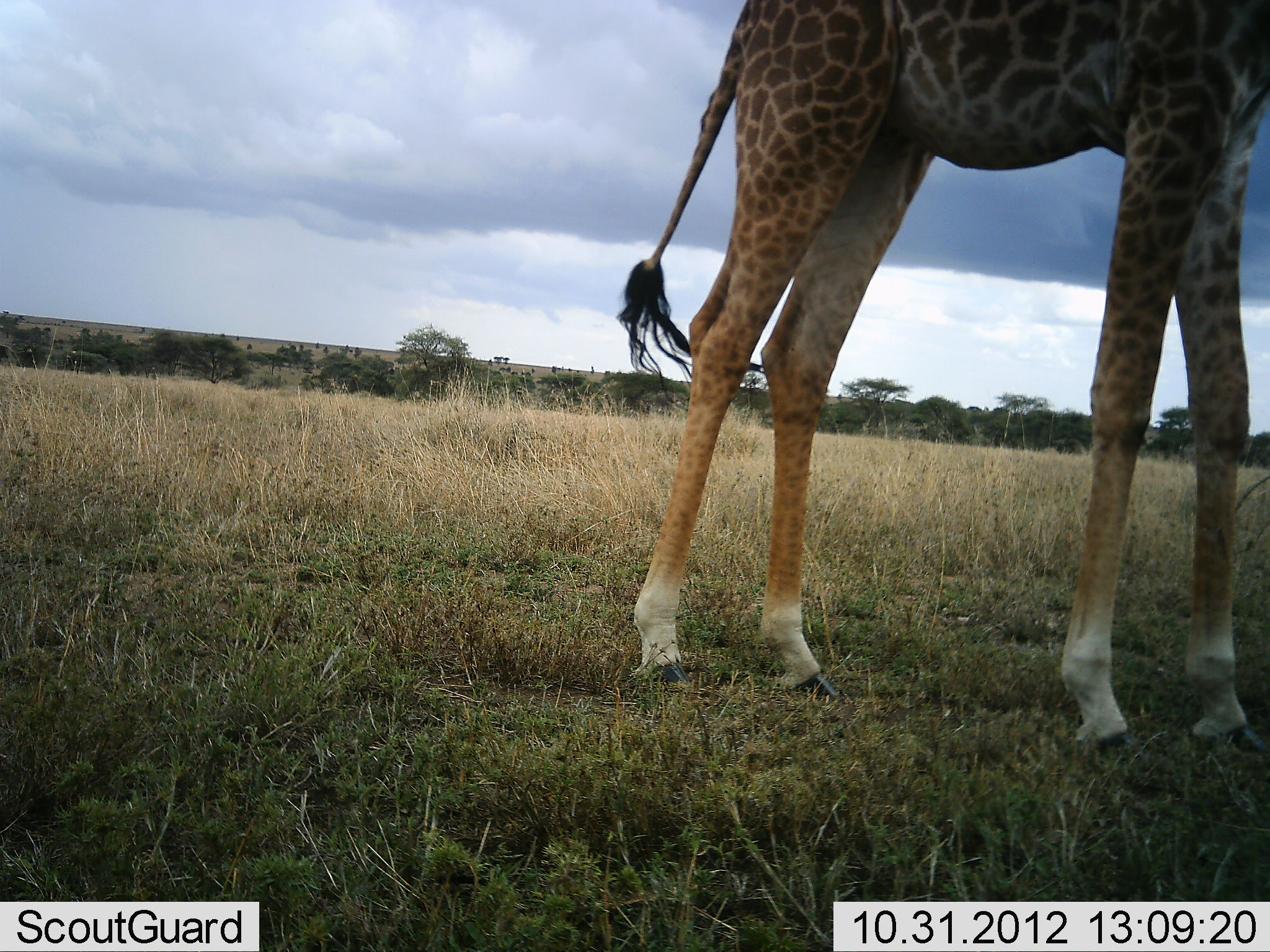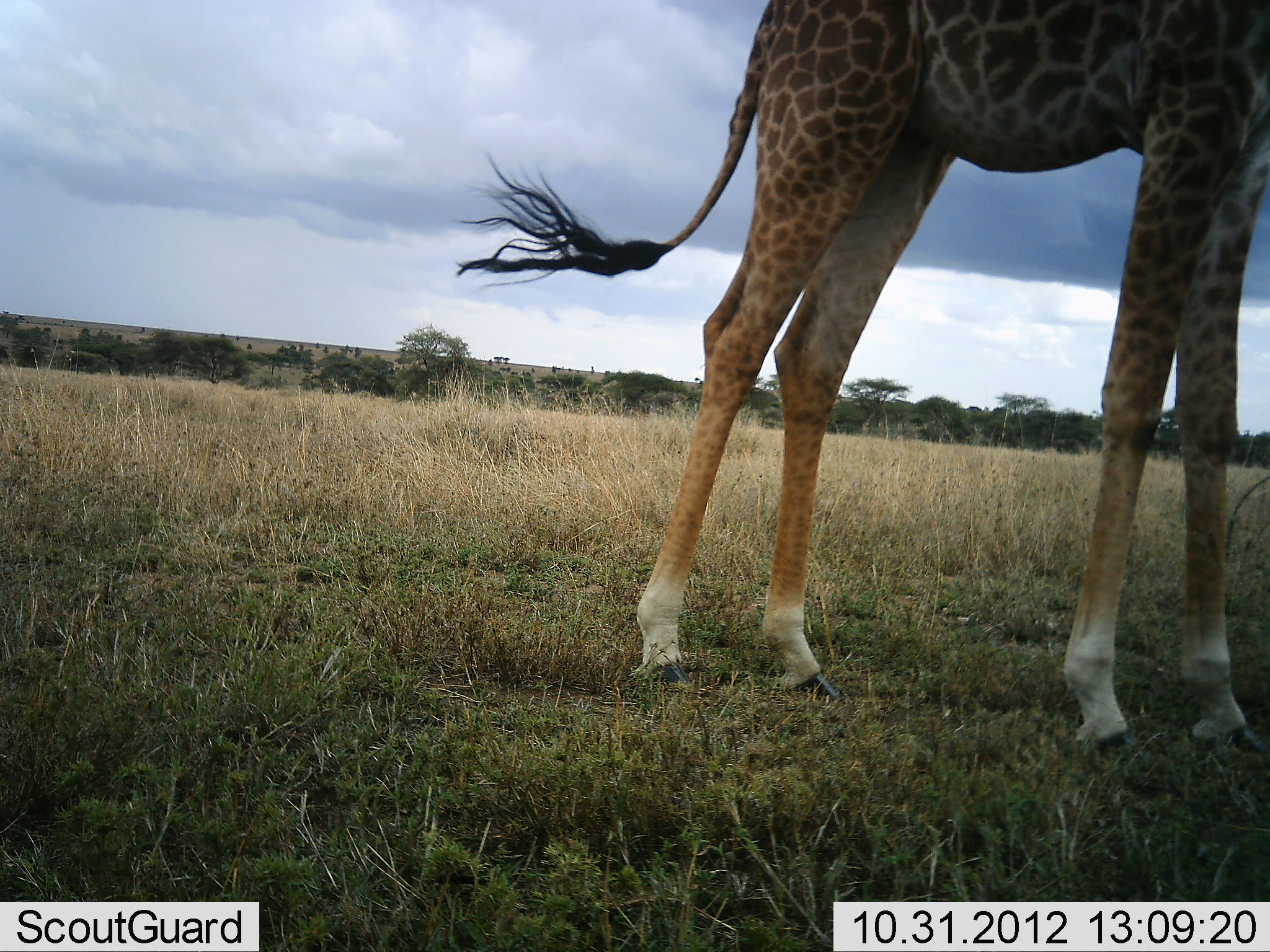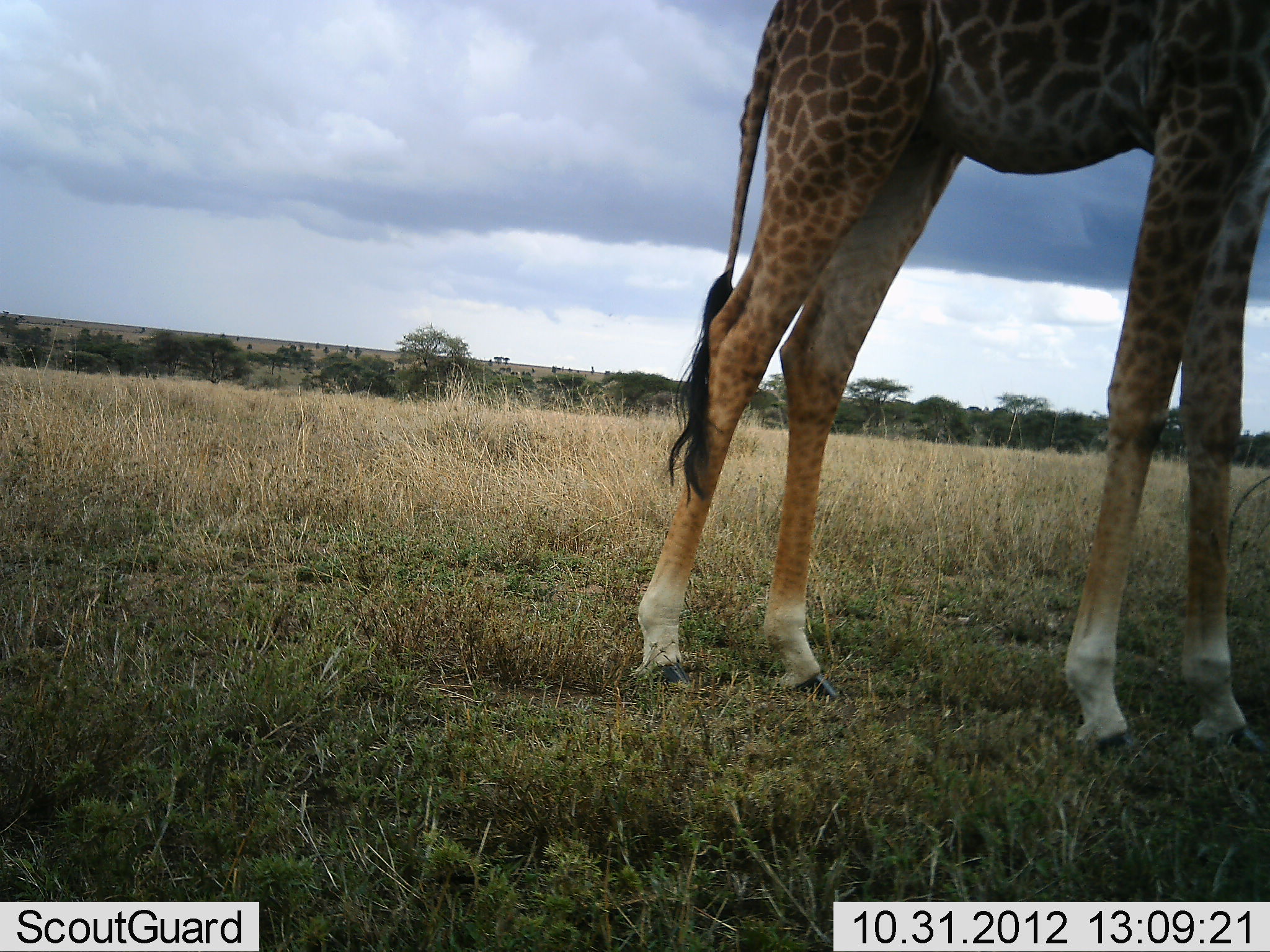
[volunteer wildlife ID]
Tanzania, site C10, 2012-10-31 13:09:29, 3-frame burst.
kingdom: Animalia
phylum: Chordata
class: Mammalia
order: Artiodactyla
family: Giraffidae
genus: Giraffa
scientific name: Giraffa camelopardalis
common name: giraffe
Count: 1.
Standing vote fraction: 100%.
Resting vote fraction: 0%.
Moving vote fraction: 0%.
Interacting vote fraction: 0%.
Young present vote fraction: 0%.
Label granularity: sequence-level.